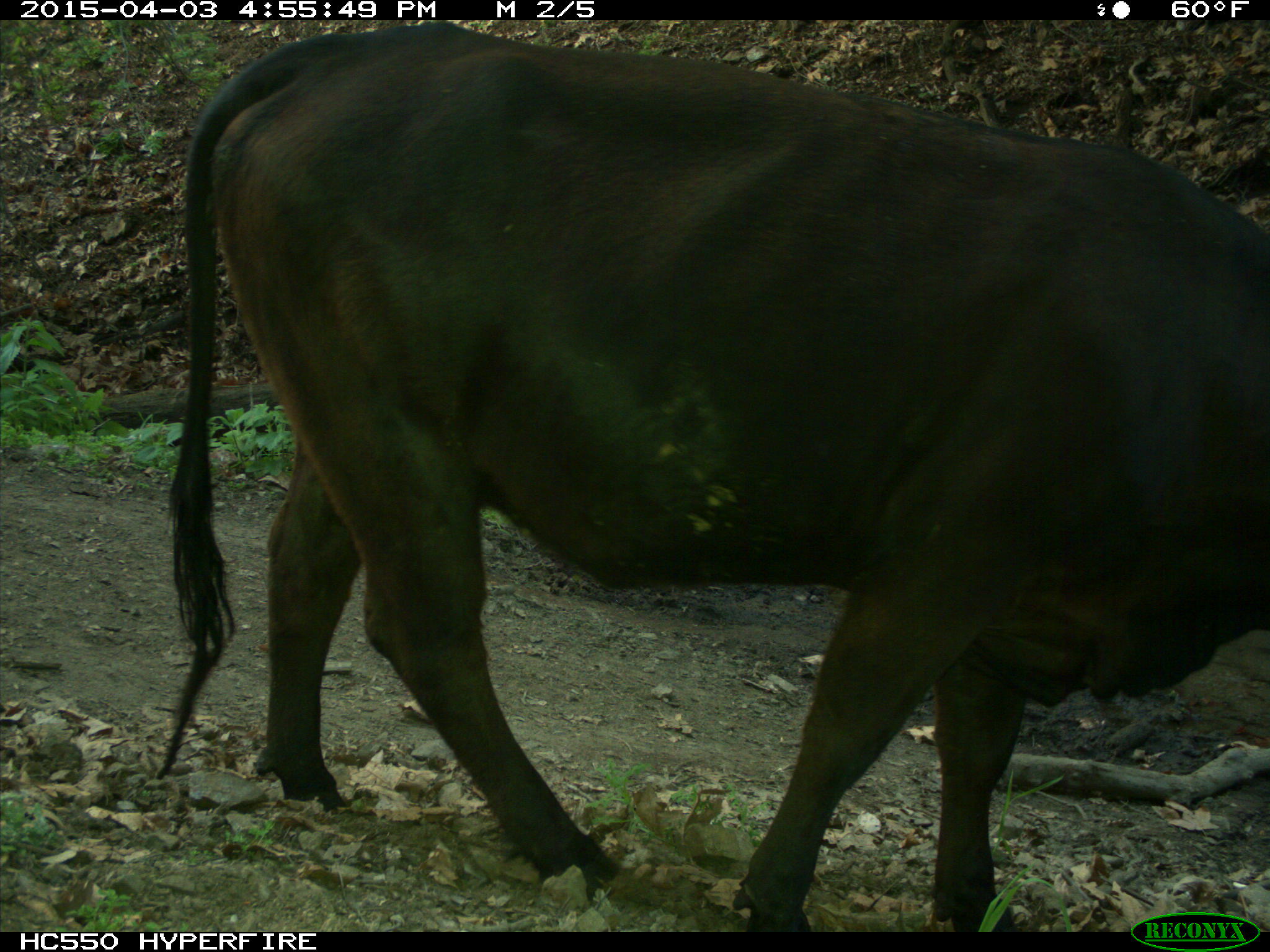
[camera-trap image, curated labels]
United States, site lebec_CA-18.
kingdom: Animalia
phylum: Chordata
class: Mammalia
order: Artiodactyla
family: Bovidae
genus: Bos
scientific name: Bos taurus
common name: domestic cow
Bos taurus (domestic cow).